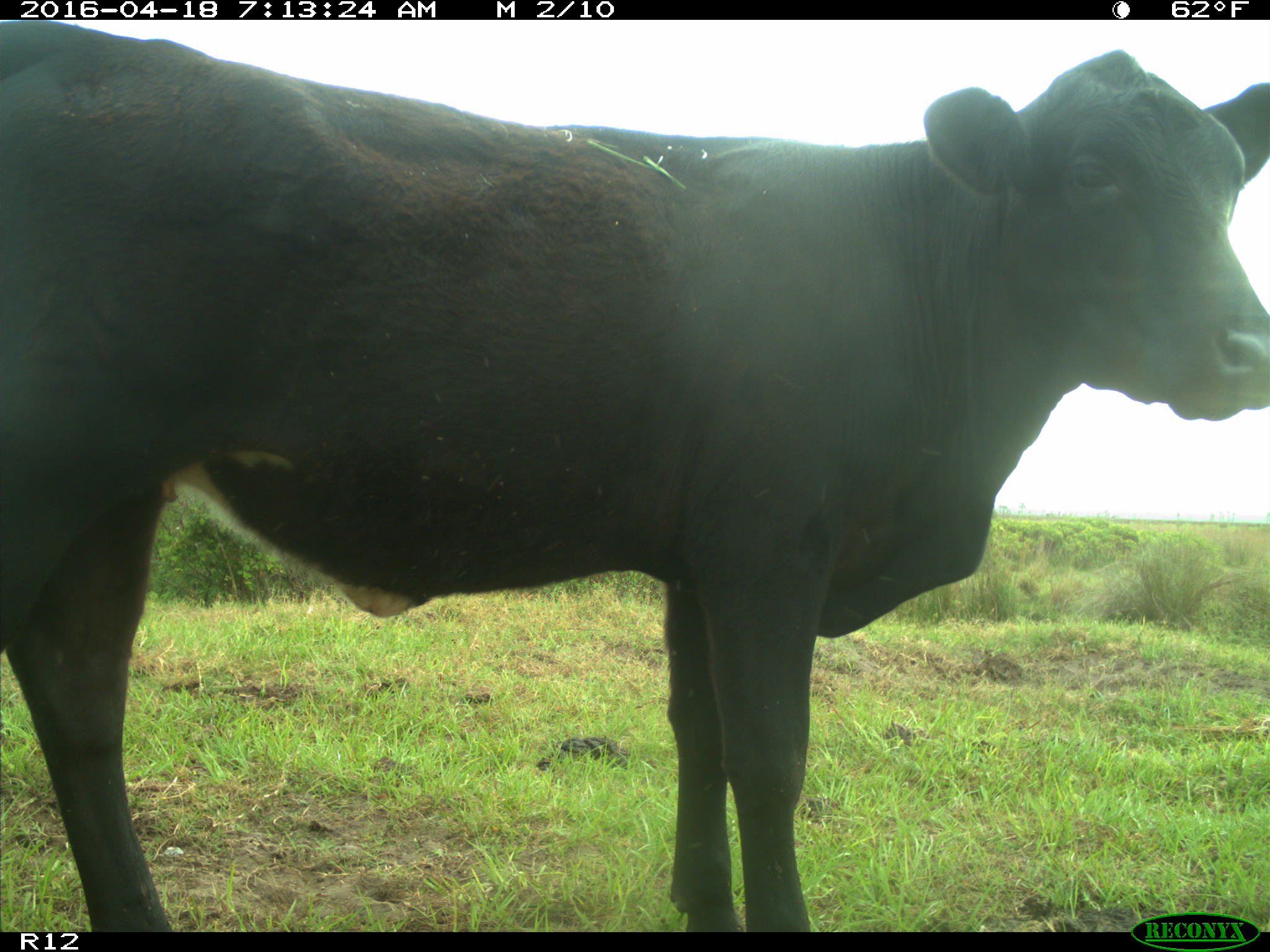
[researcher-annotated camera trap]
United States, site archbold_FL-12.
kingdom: Animalia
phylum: Chordata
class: Mammalia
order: Artiodactyla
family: Bovidae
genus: Bos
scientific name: Bos taurus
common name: domestic cow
Bos taurus (domestic cow).